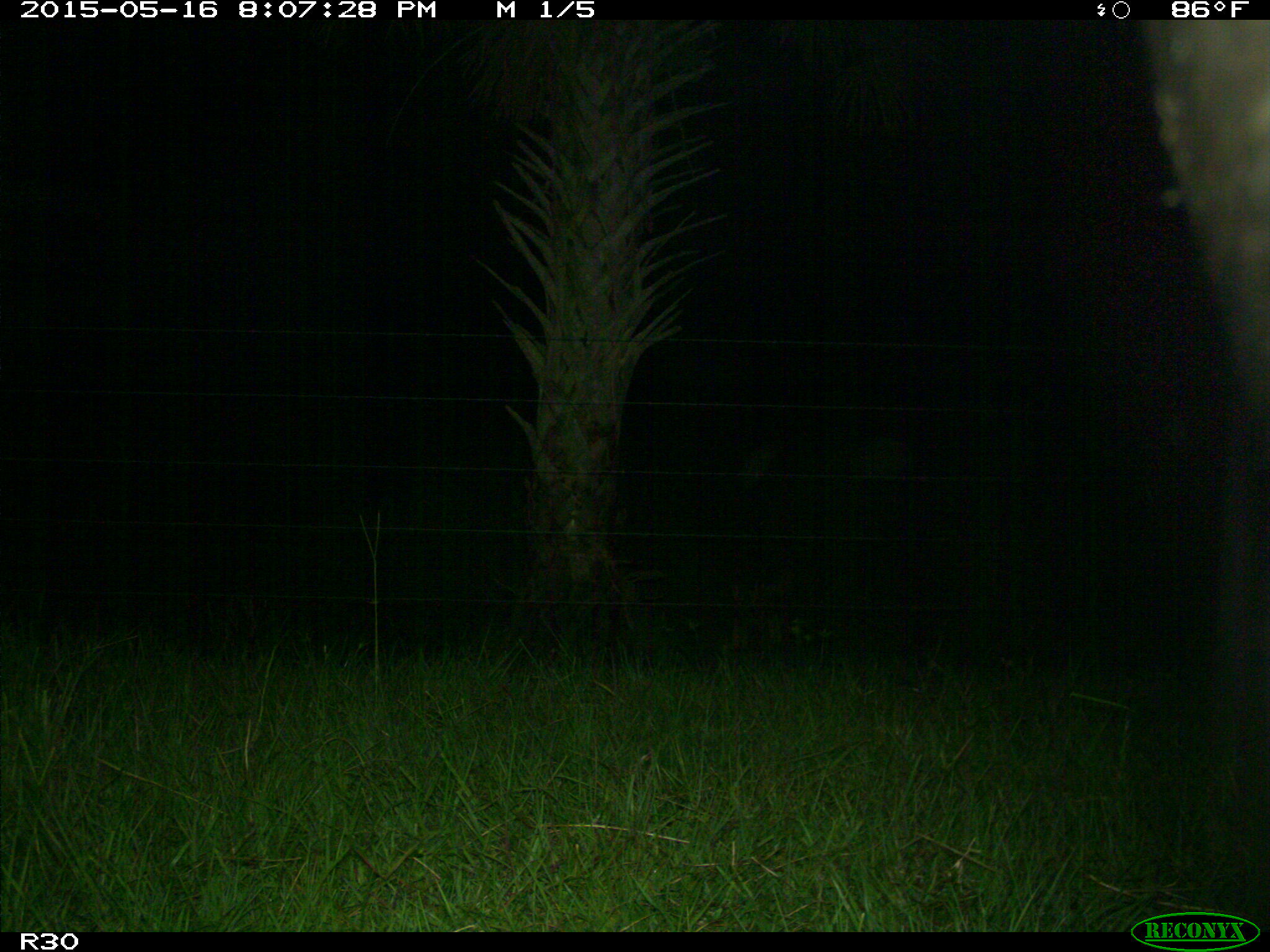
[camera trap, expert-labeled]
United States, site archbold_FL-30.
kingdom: Animalia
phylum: Chordata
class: Mammalia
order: Artiodactyla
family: Bovidae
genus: Bos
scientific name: Bos taurus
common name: domestic cow